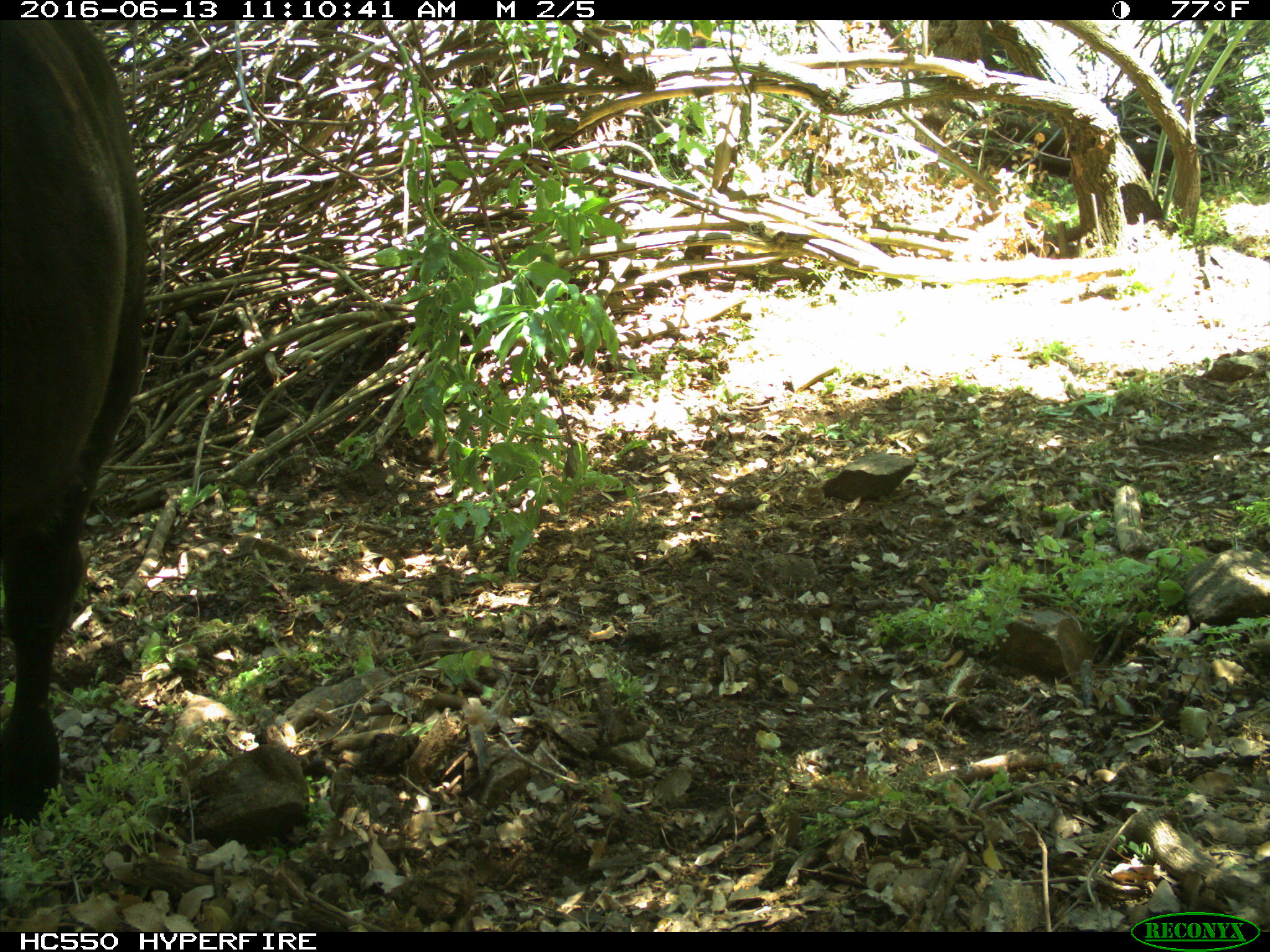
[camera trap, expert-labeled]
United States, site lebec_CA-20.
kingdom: Animalia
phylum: Chordata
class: Mammalia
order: Artiodactyla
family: Bovidae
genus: Bos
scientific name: Bos taurus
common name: domestic cow